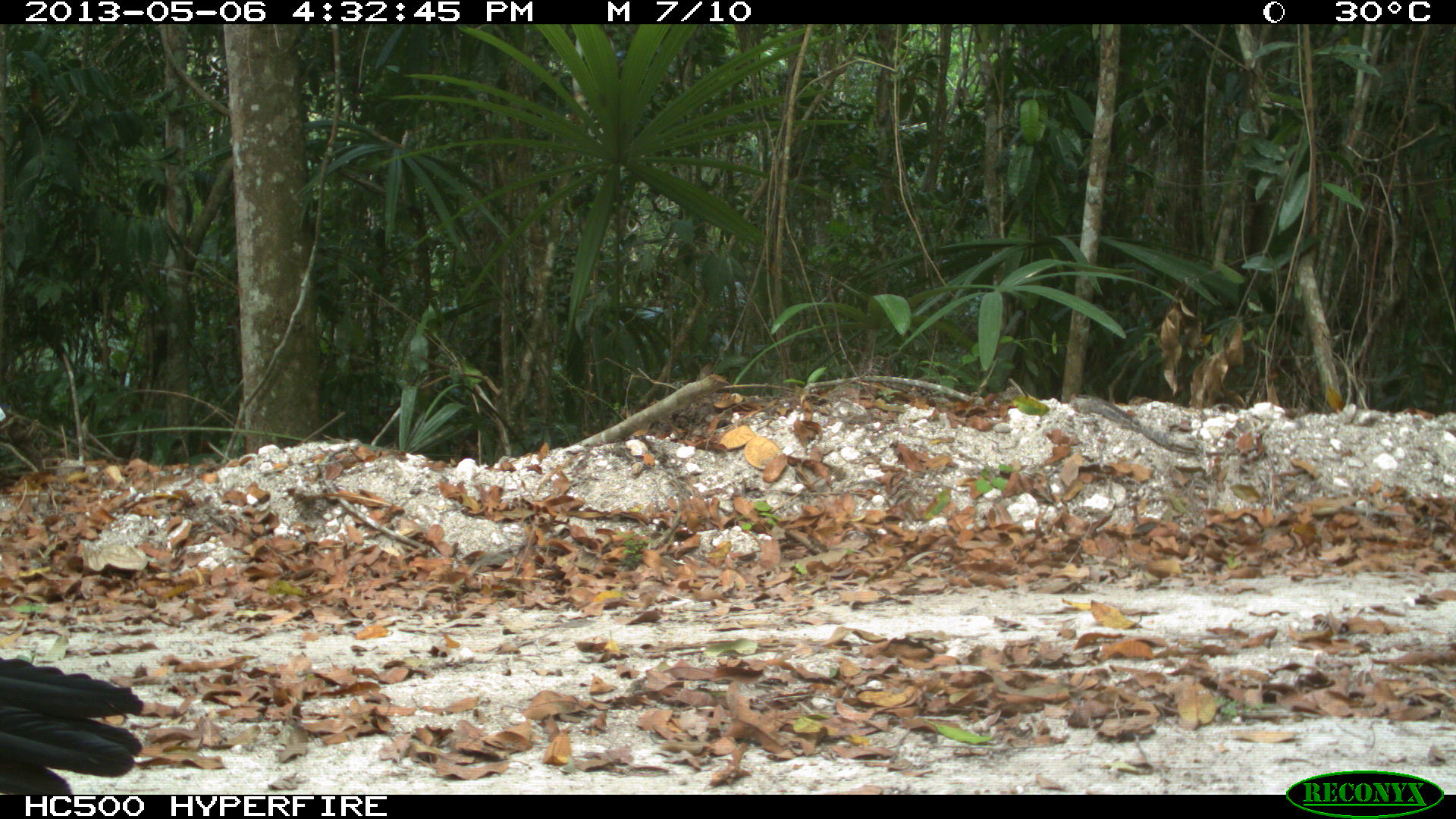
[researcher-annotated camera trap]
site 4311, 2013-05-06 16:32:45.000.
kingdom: Animalia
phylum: Chordata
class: Aves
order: Galliformes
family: Cracidae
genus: Crax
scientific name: Crax rubra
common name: great curassow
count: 1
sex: female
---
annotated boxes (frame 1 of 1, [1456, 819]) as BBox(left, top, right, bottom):
crax rubra: BBox(0, 656, 143, 793)